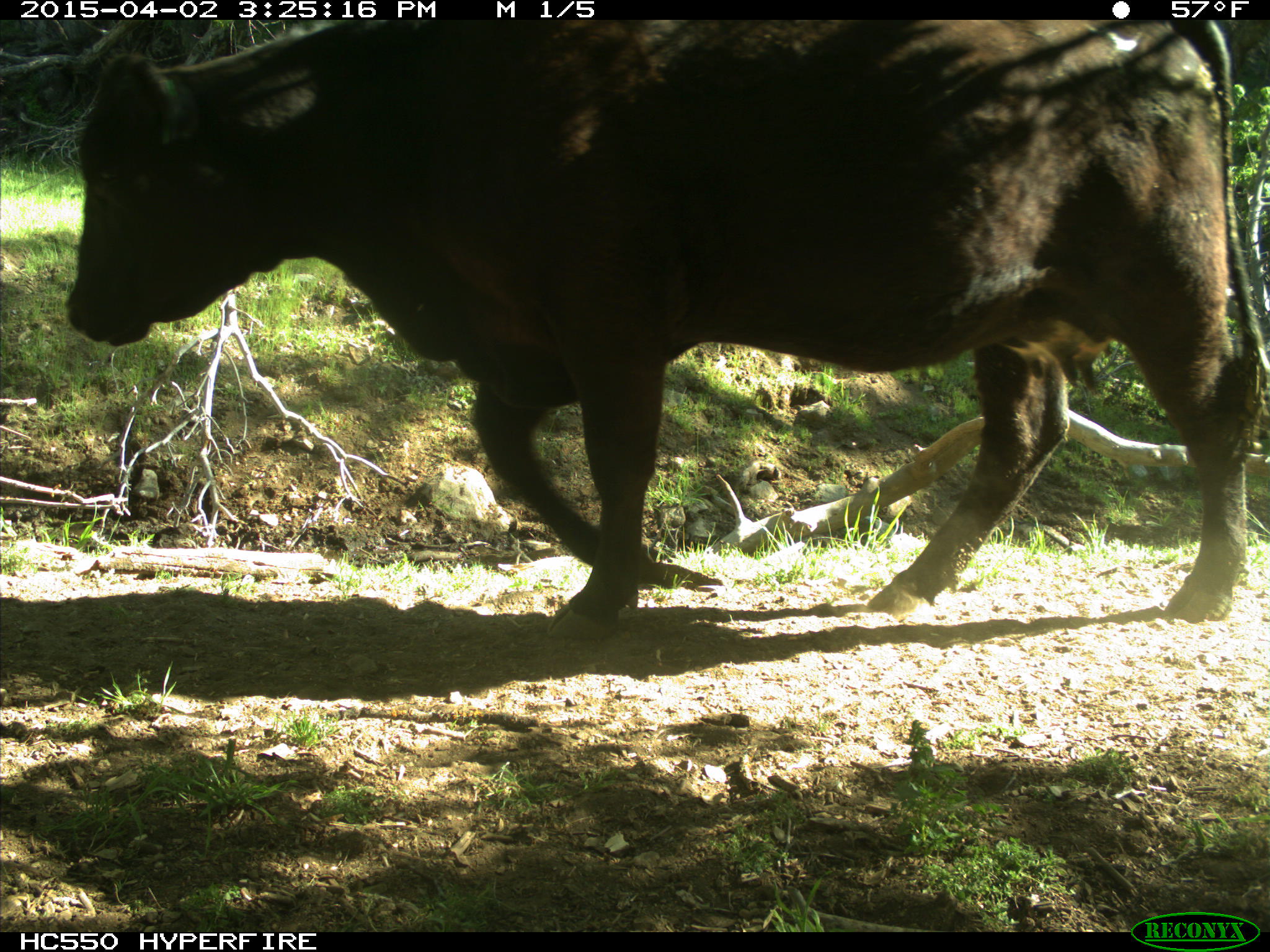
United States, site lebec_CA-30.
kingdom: Animalia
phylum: Chordata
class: Mammalia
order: Artiodactyla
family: Bovidae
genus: Bos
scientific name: Bos taurus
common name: domestic cow